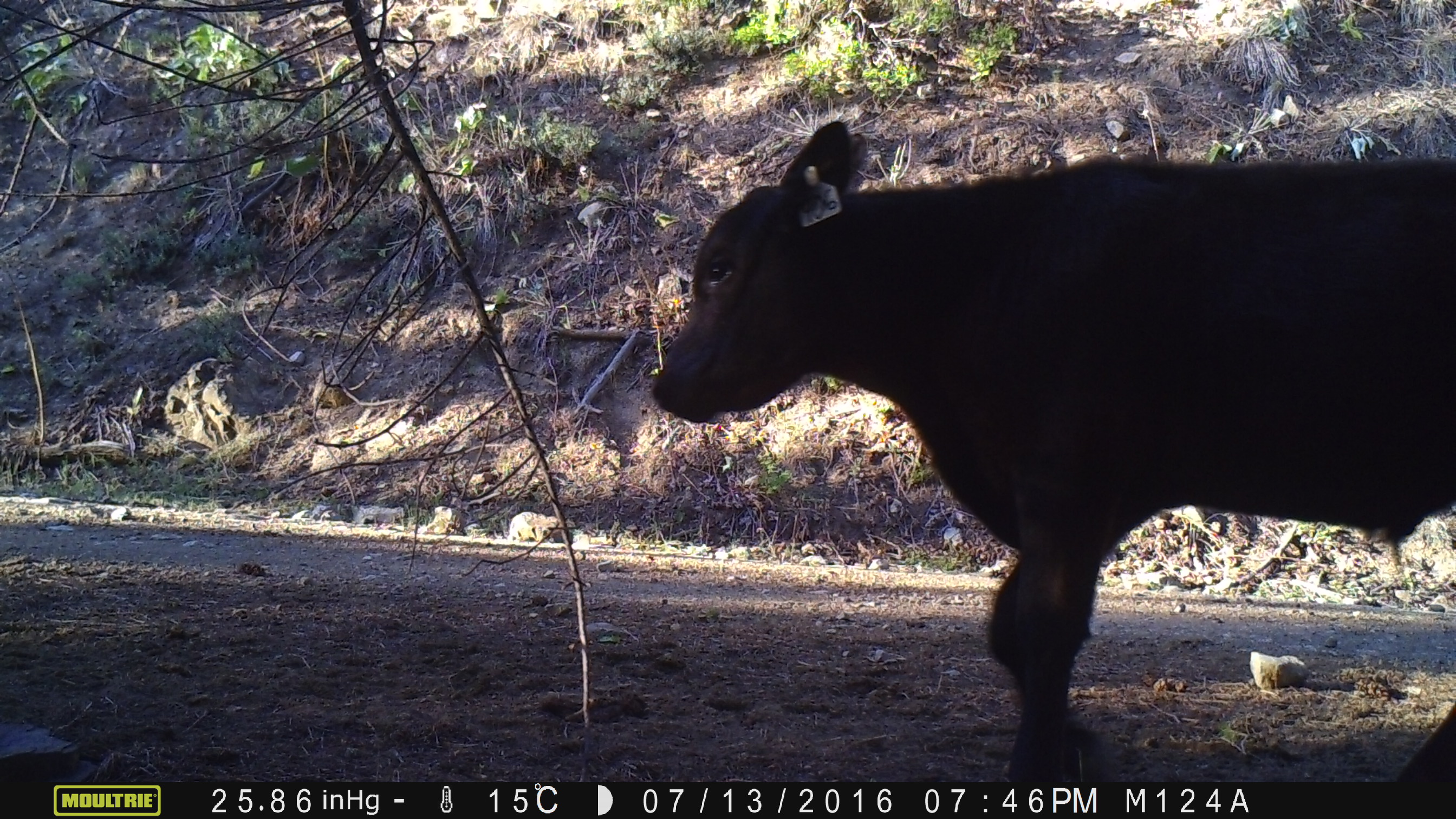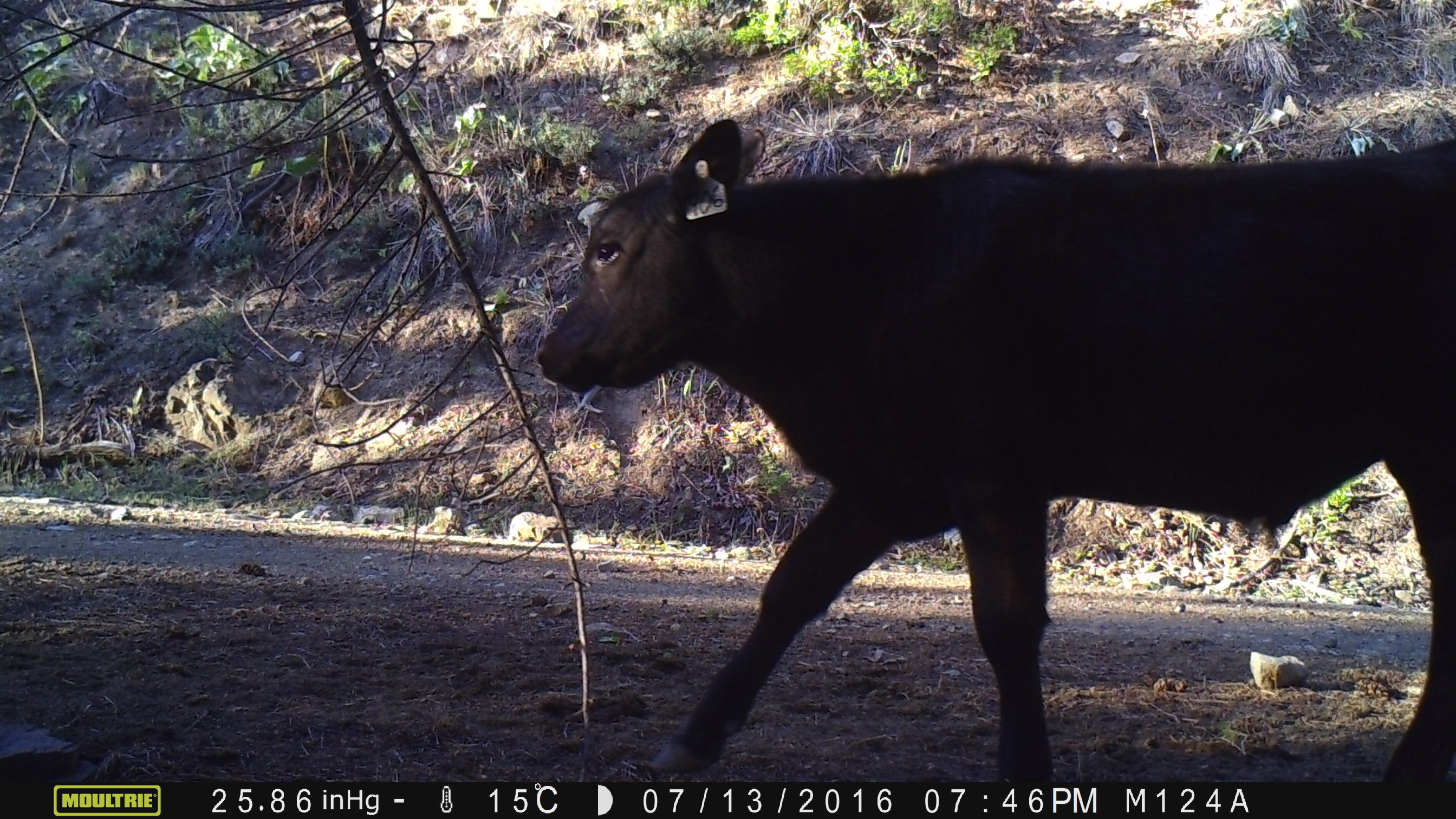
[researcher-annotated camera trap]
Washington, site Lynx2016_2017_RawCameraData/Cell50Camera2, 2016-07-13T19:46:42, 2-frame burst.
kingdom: Animalia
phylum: Chordata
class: Mammalia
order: Artiodactyla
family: Bovidae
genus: Bos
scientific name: Bos taurus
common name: domestic cattle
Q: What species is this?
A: Domestic cattle (Bos taurus).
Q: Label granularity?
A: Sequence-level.